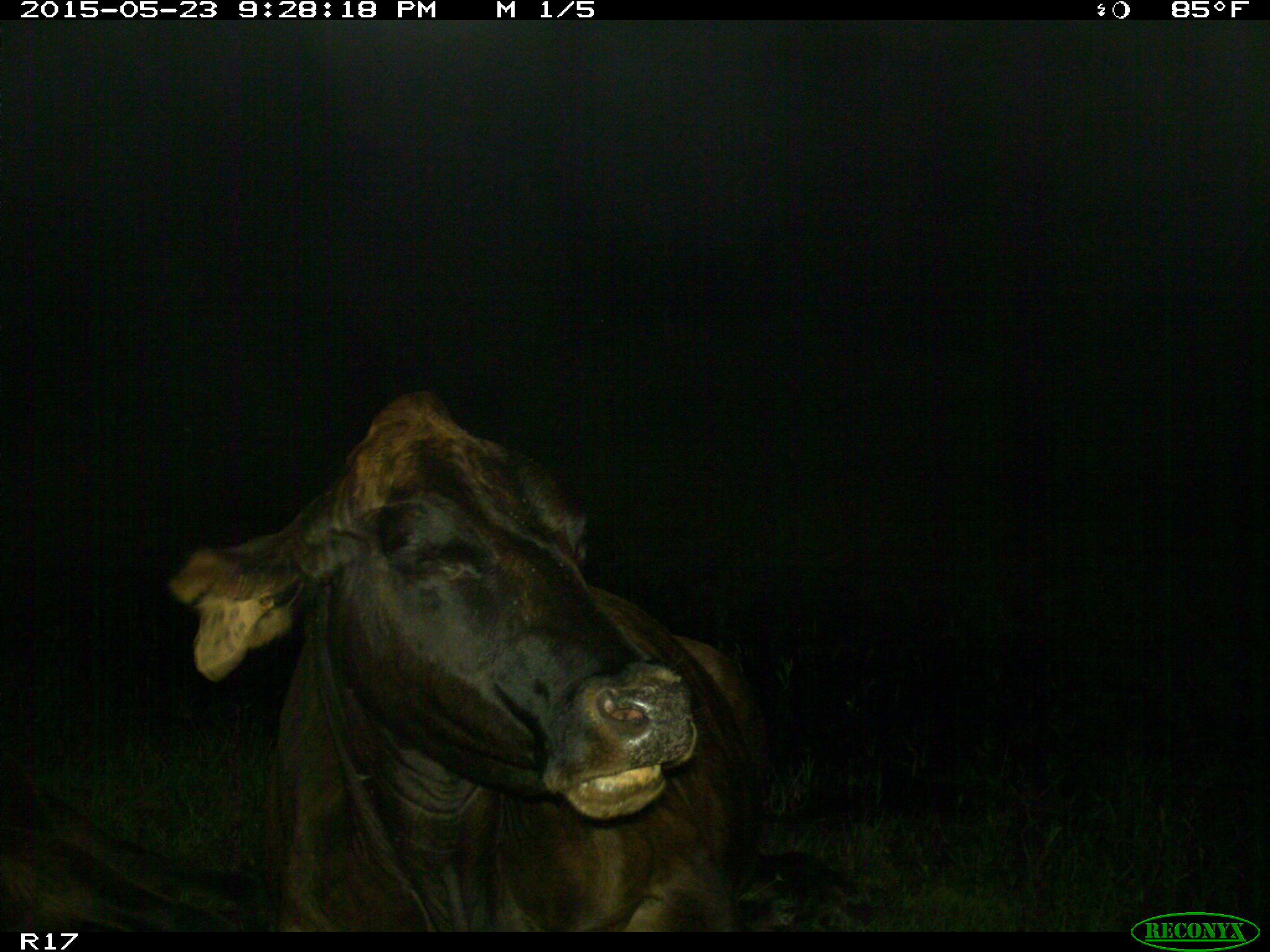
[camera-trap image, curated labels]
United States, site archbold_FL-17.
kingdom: Animalia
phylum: Chordata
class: Mammalia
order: Artiodactyla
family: Bovidae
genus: Bos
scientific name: Bos taurus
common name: domestic cow